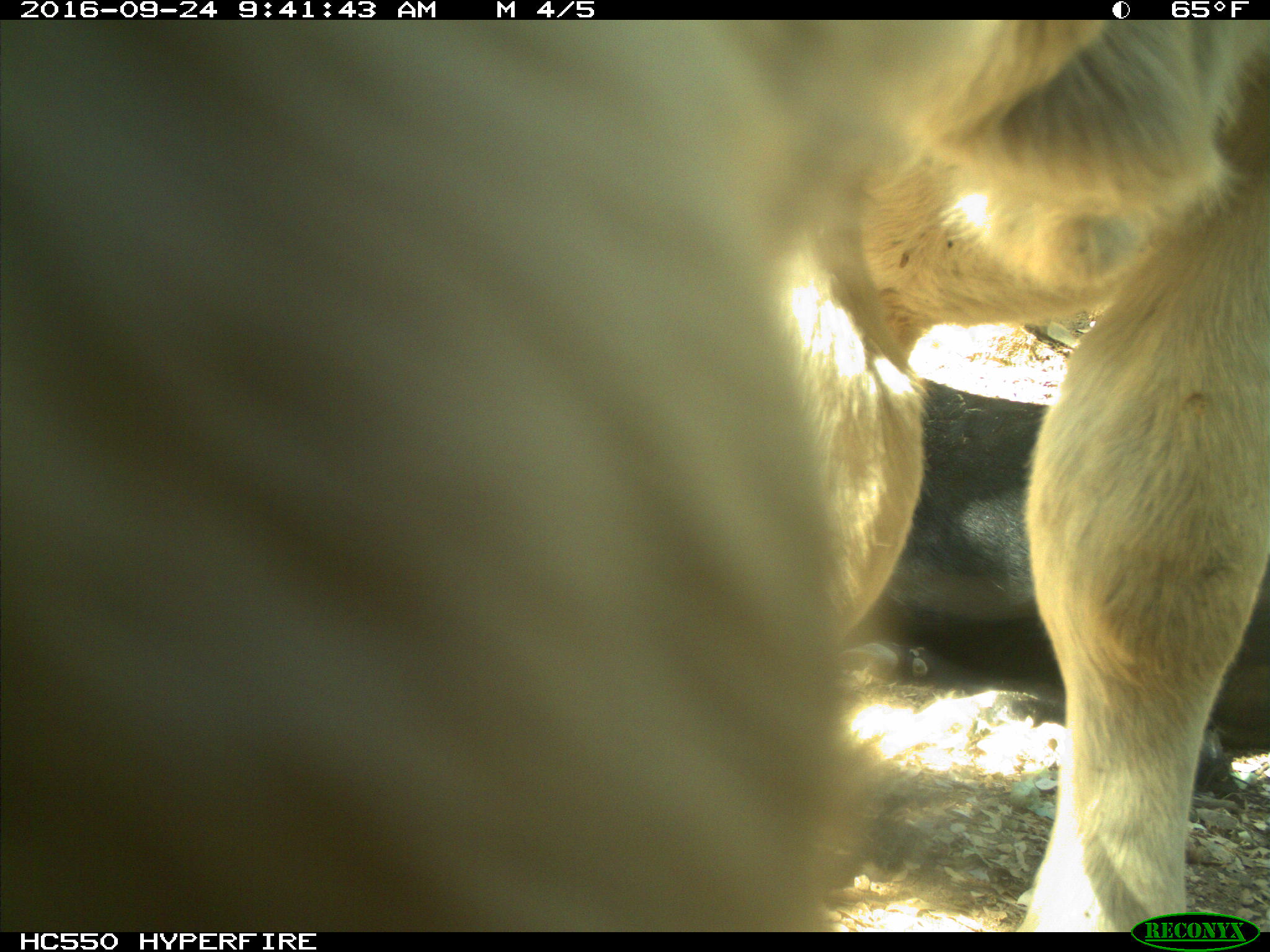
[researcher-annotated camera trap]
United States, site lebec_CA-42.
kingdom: Animalia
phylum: Chordata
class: Mammalia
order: Artiodactyla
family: Bovidae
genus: Bos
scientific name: Bos taurus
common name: domestic cow